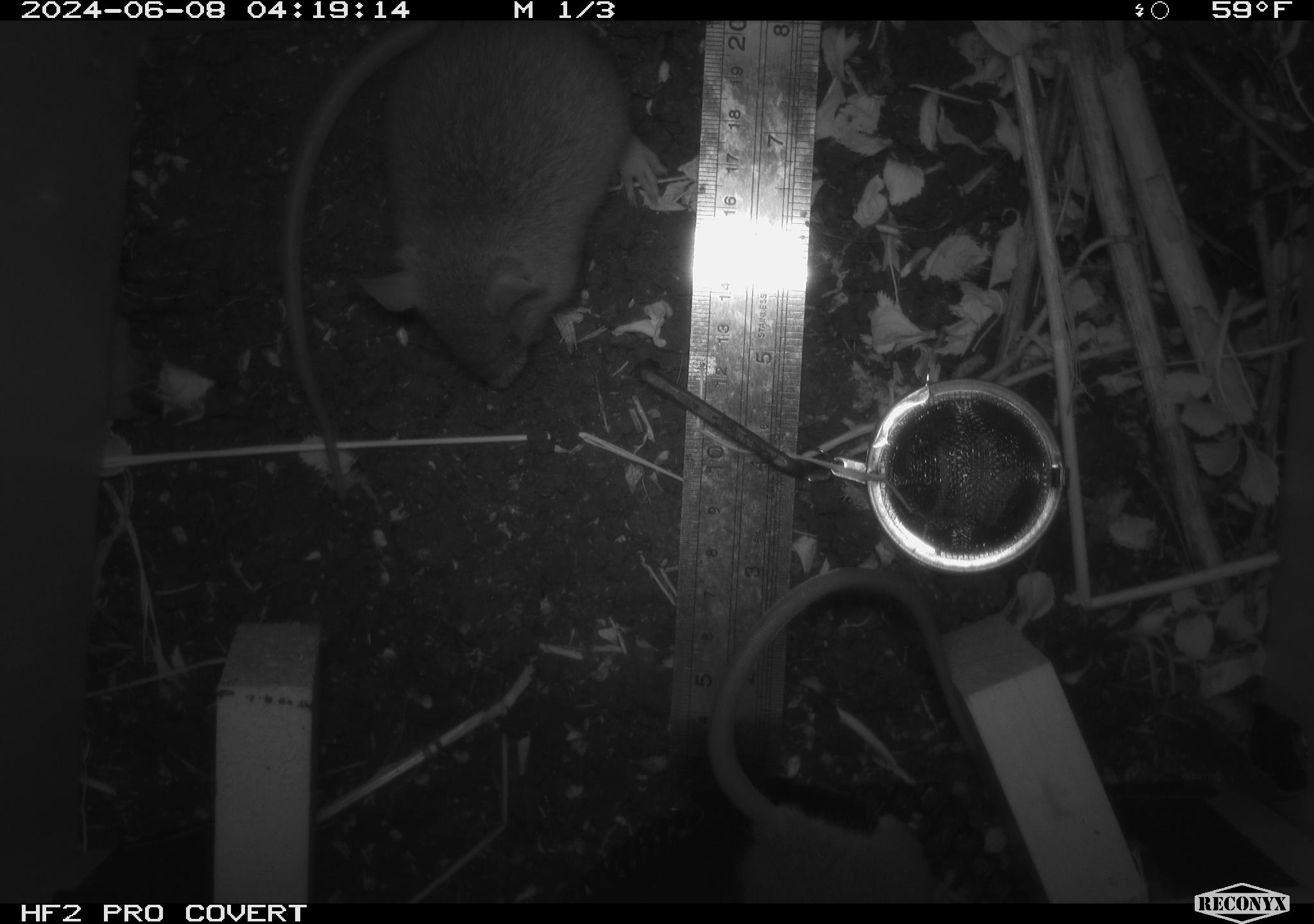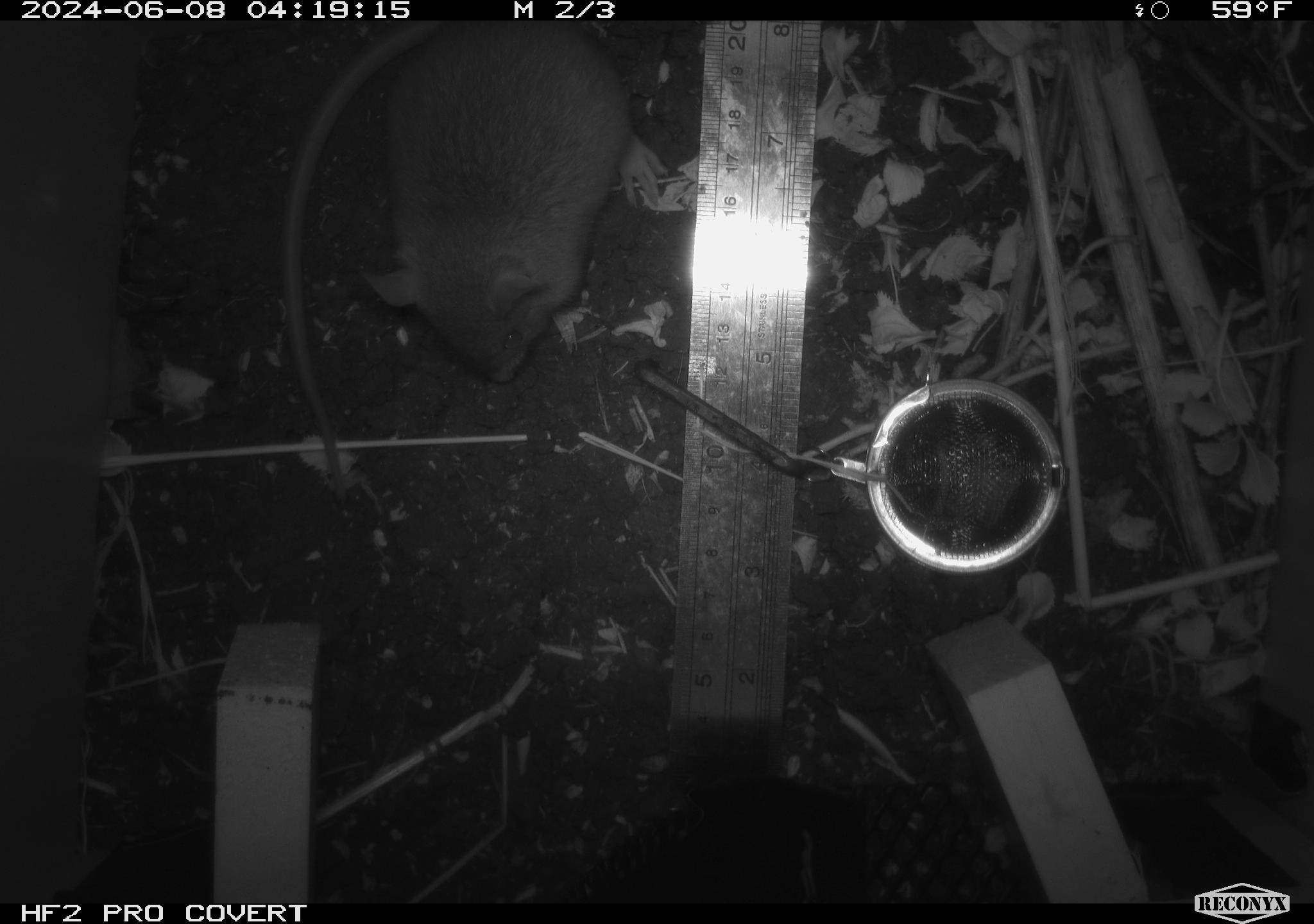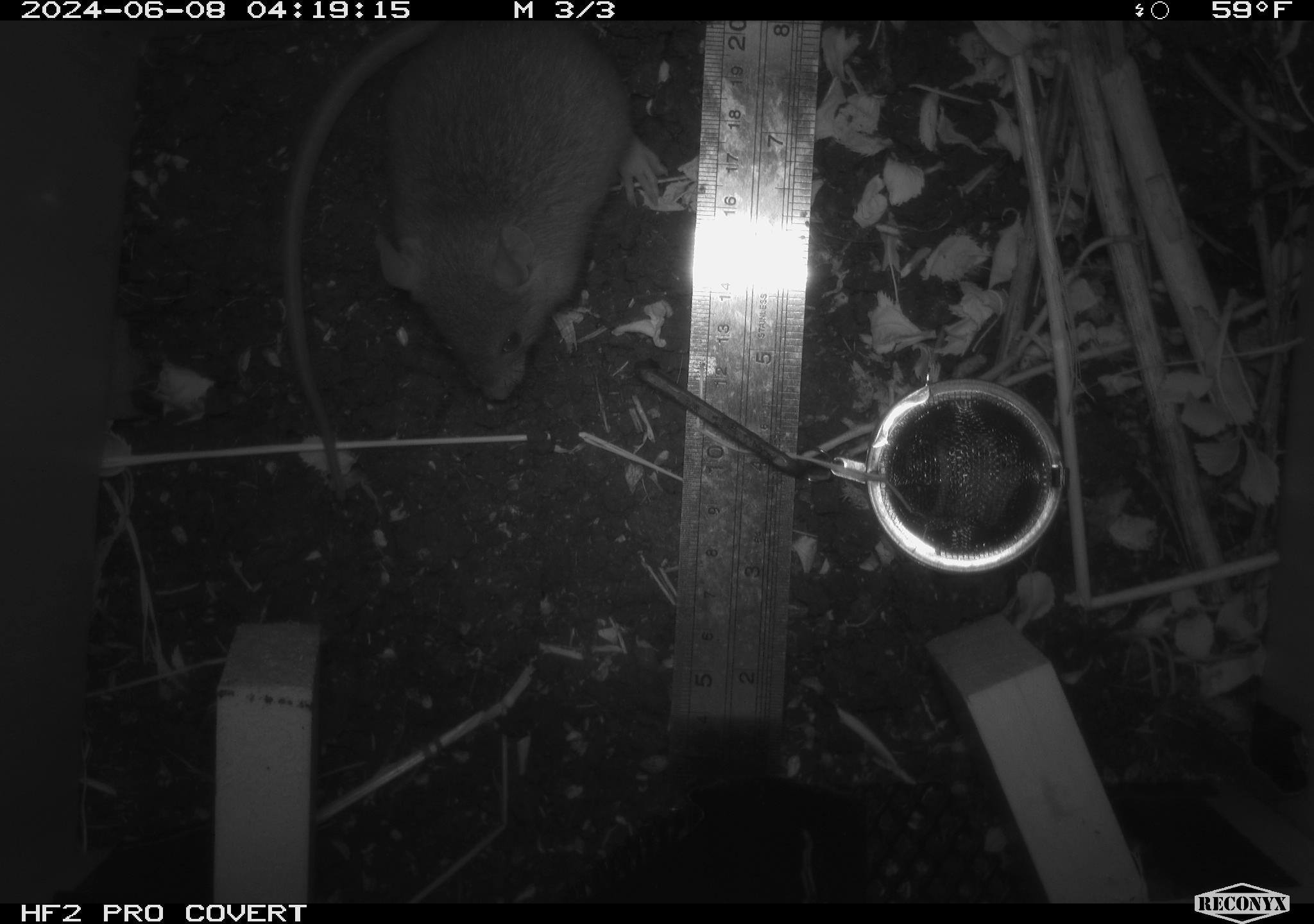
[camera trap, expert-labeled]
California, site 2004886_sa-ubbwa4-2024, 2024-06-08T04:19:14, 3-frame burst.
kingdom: Animalia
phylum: Chordata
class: Mammalia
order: Rodentia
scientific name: Rodentia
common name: woodrat or rat or mouse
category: woodrat or rat or mouse species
Woodrat or rat or mouse species (woodrat or rat or mouse) (Rodentia).